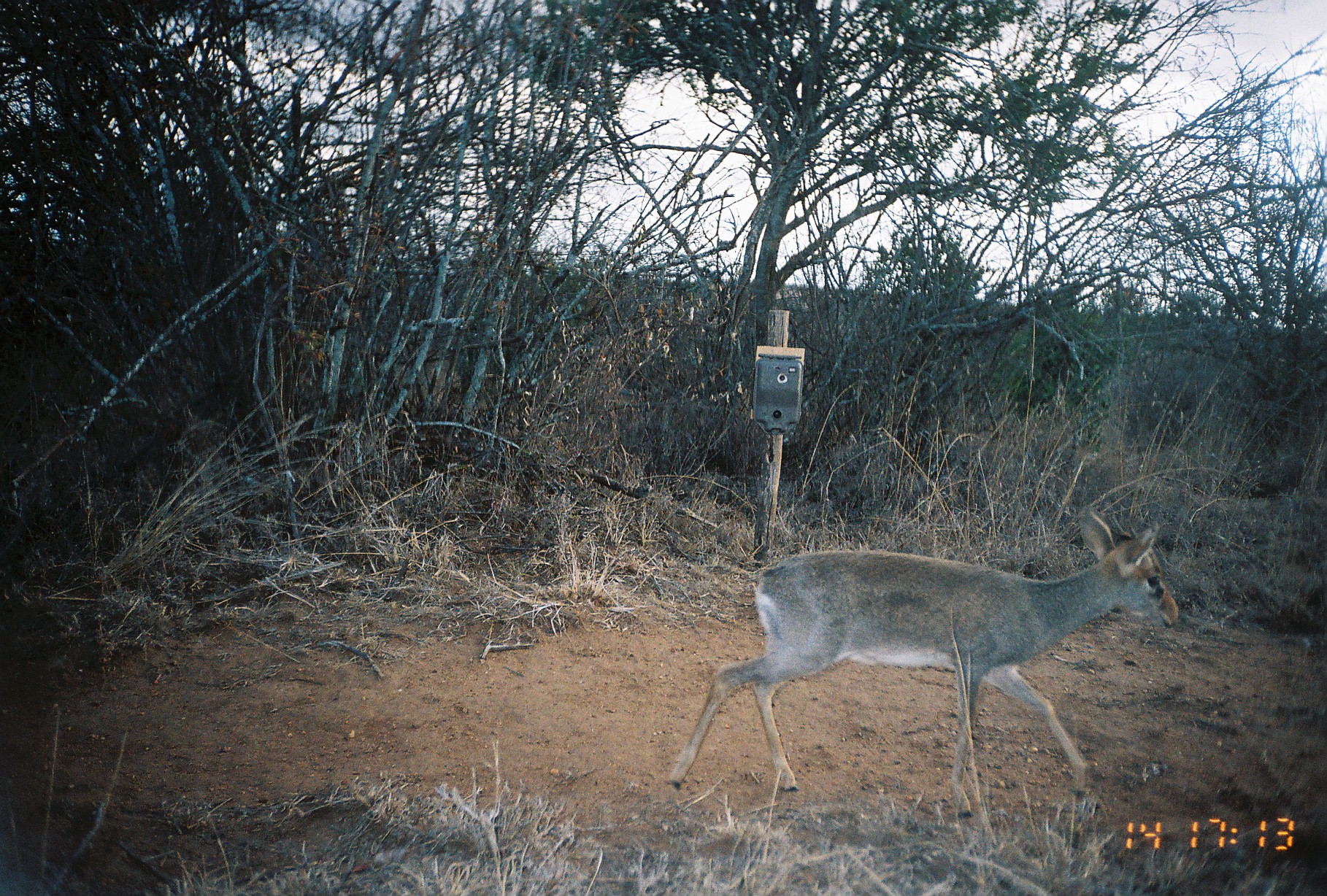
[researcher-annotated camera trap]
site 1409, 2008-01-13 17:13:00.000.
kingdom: Animalia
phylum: Chordata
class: Mammalia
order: Artiodactyla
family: Bovidae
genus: Madoqua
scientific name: Madoqua guentheri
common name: günther's dik-dik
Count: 1.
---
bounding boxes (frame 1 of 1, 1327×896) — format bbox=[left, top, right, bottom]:
madoqua guentheri: bbox=[667, 509, 1179, 818]